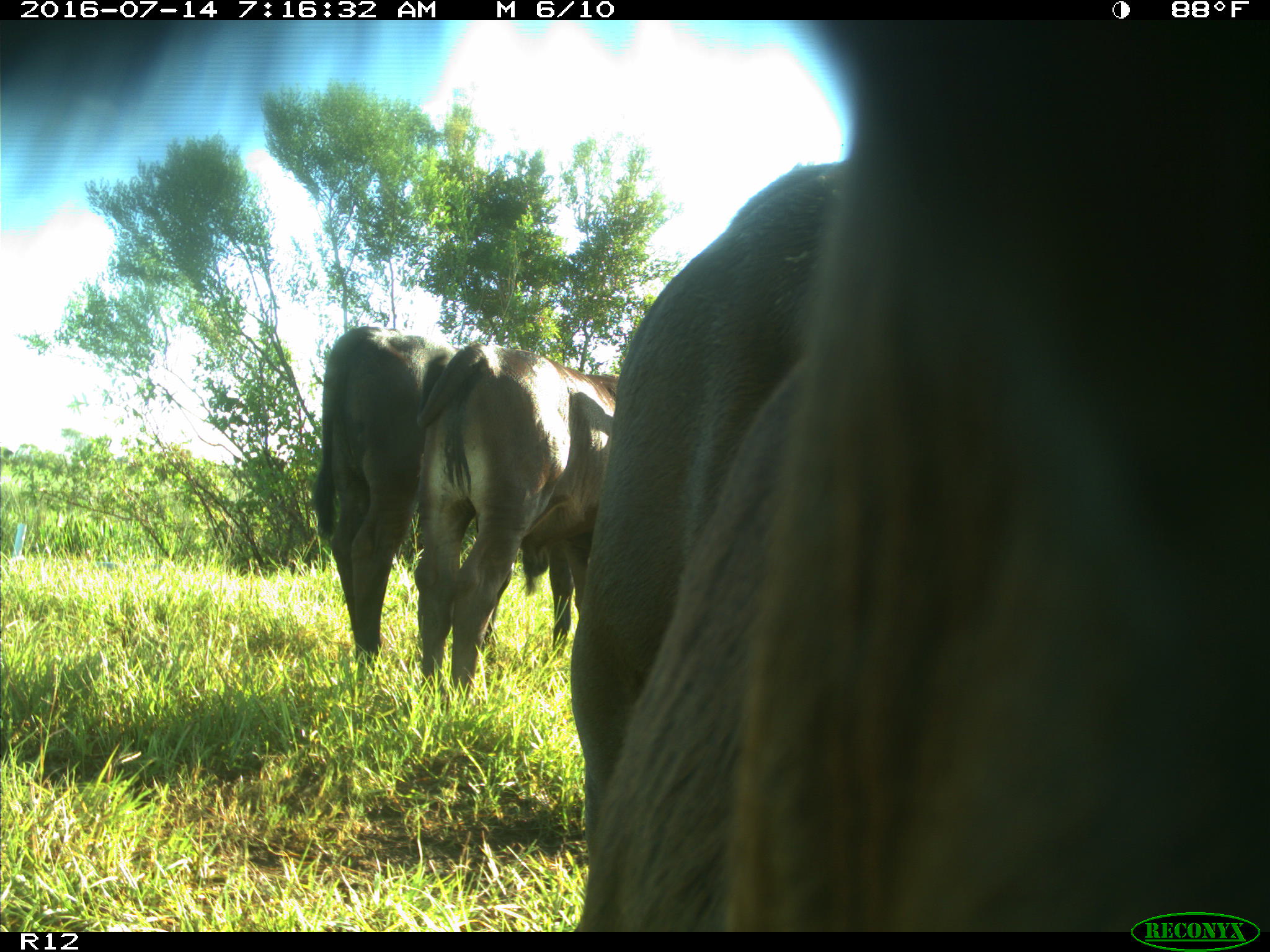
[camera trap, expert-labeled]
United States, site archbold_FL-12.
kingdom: Animalia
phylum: Chordata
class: Mammalia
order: Artiodactyla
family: Bovidae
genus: Bos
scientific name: Bos taurus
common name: domestic cow